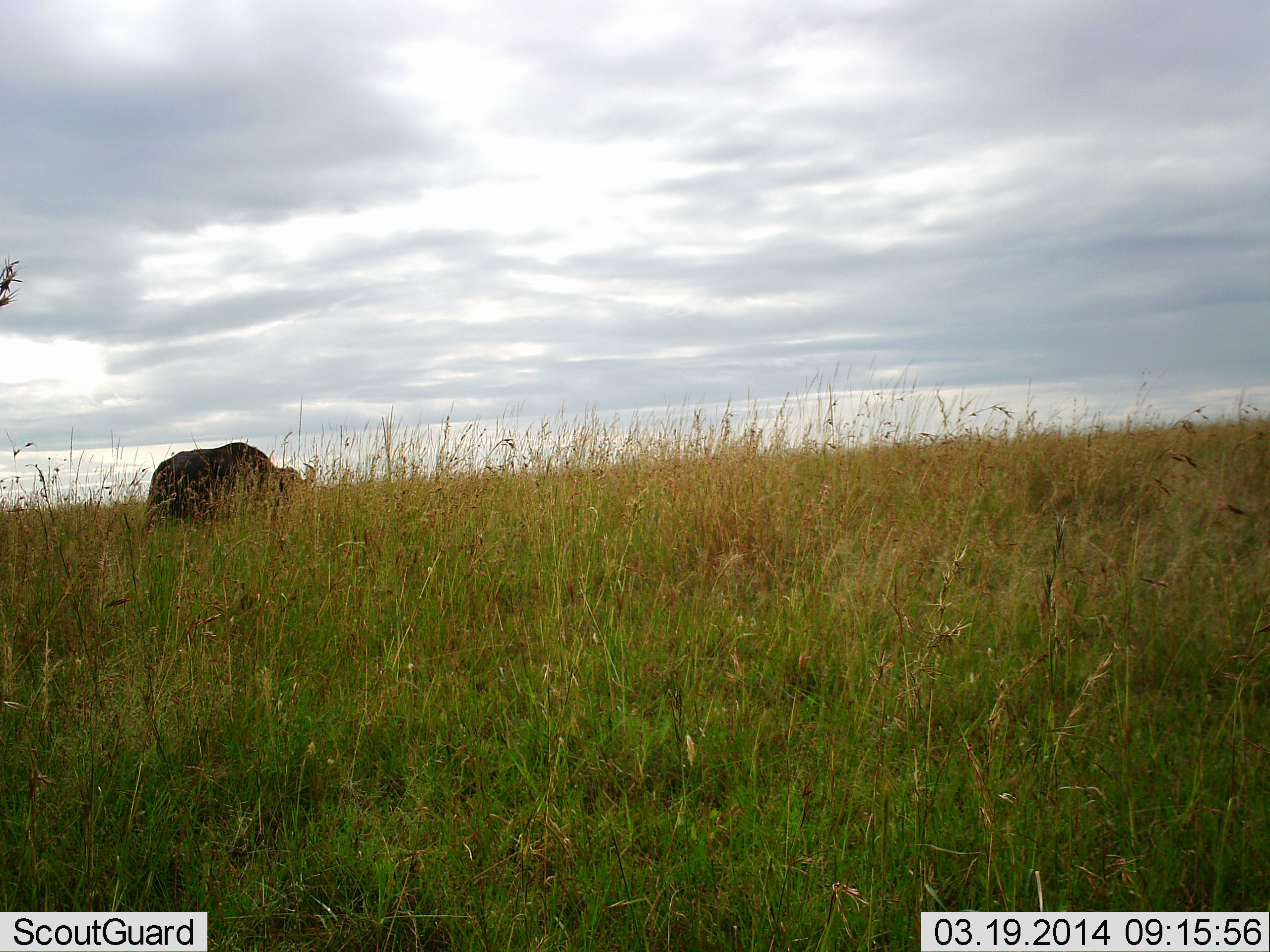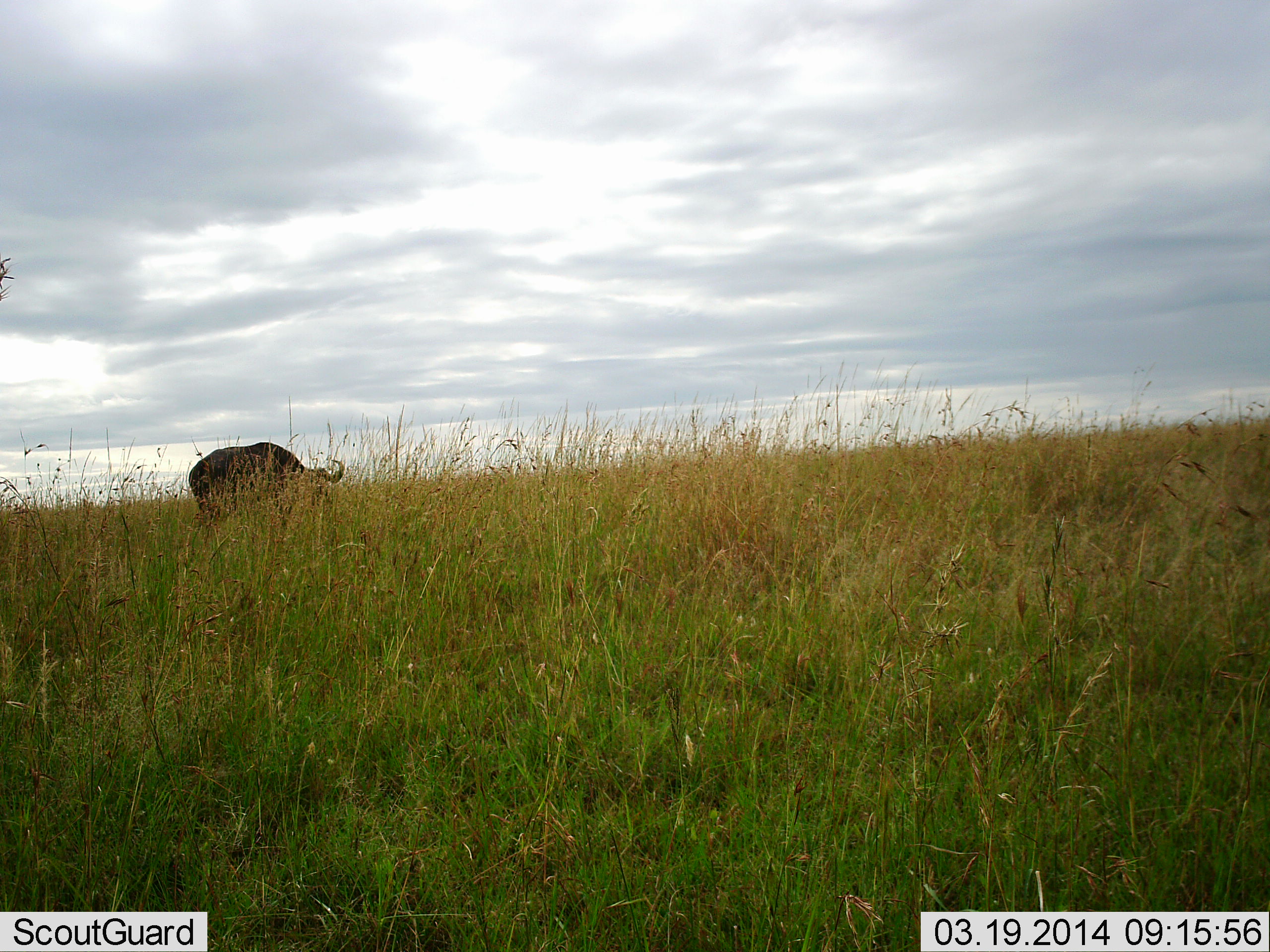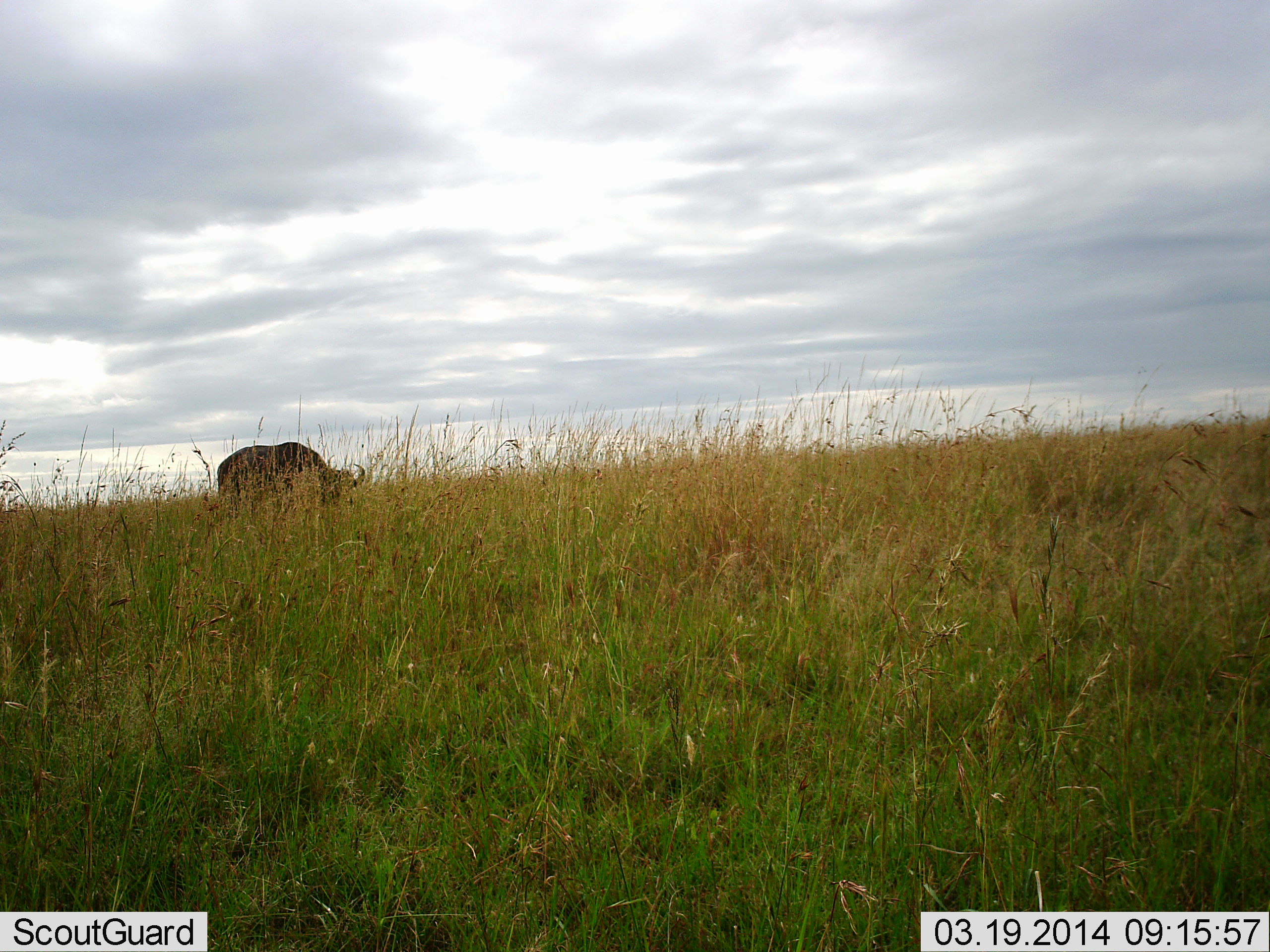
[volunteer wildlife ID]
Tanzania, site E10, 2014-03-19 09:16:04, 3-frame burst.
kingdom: Animalia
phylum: Chordata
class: Mammalia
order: Artiodactyla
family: Bovidae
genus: Syncerus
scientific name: Syncerus caffer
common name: cape buffalo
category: buffalo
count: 1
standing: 20%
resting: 0%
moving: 50%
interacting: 0%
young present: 0%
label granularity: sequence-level